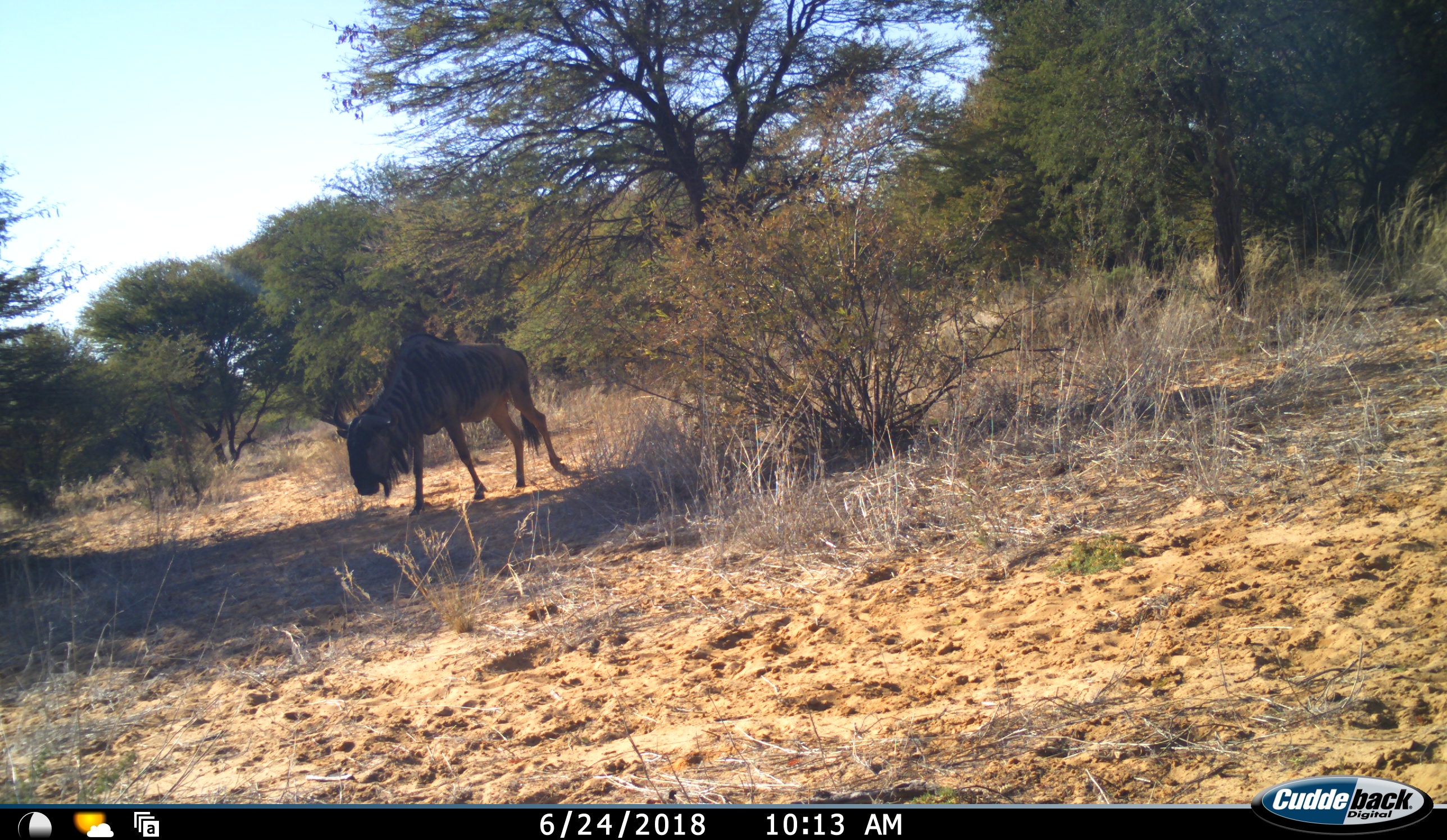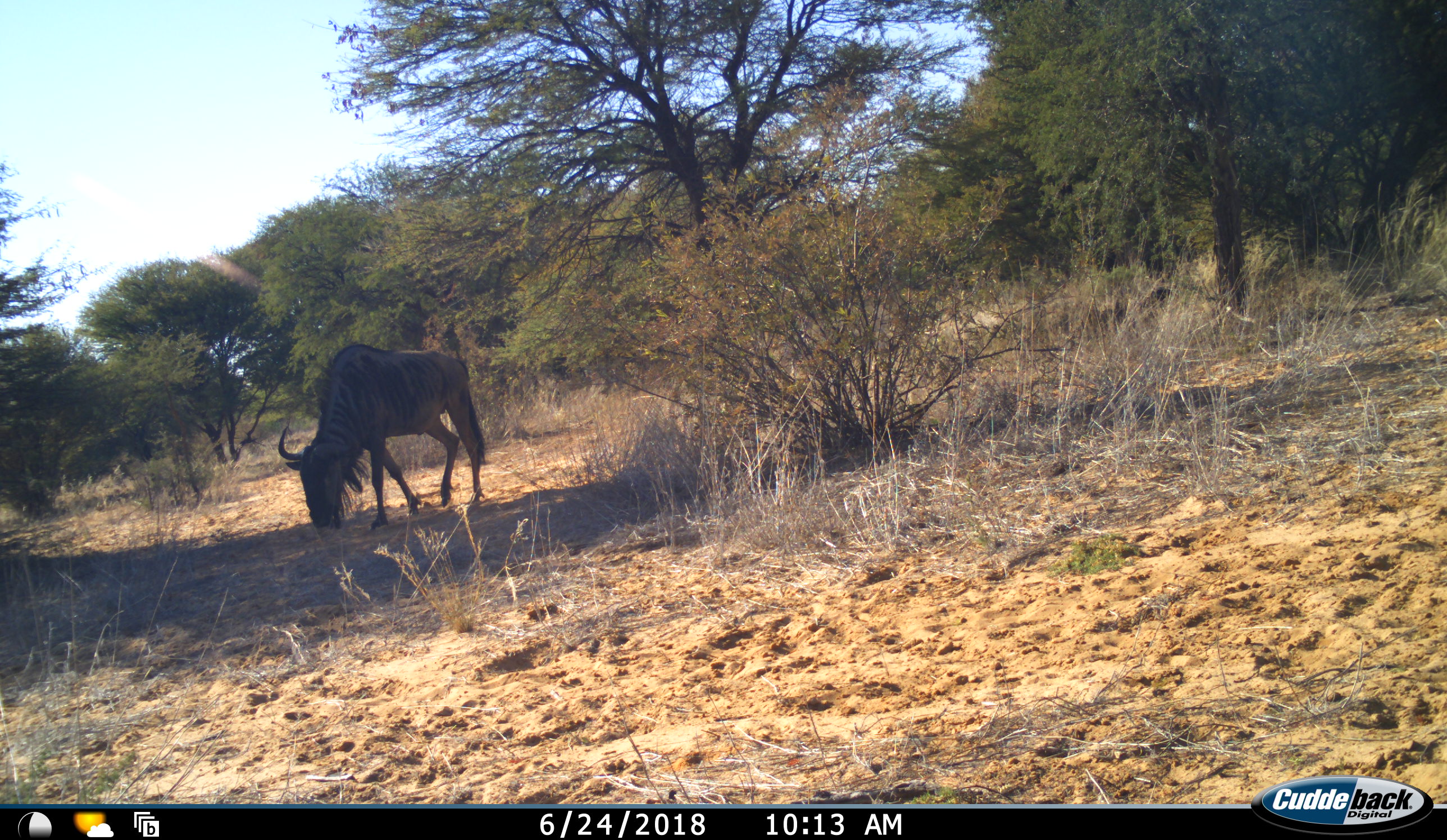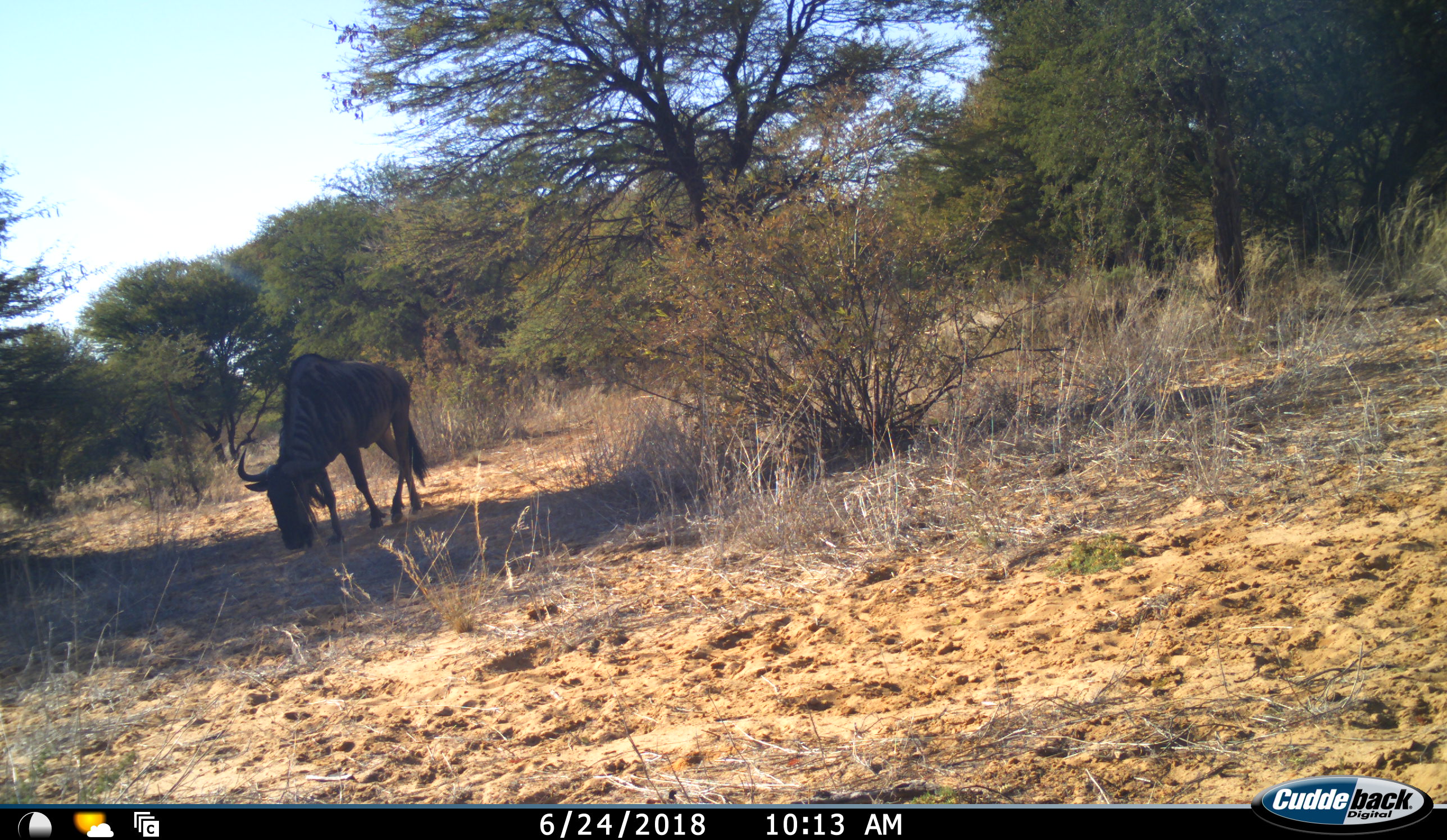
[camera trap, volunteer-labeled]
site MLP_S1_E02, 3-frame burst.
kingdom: Animalia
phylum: Chordata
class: Mammalia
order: Artiodactyla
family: Bovidae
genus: Connochaetes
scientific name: Connochaetes taurinus taurinus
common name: blue wildebeest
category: wildebeestblue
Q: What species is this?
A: Wildebeestblue (blue wildebeest) (Connochaetes taurinus taurinus).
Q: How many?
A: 1.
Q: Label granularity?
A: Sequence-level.